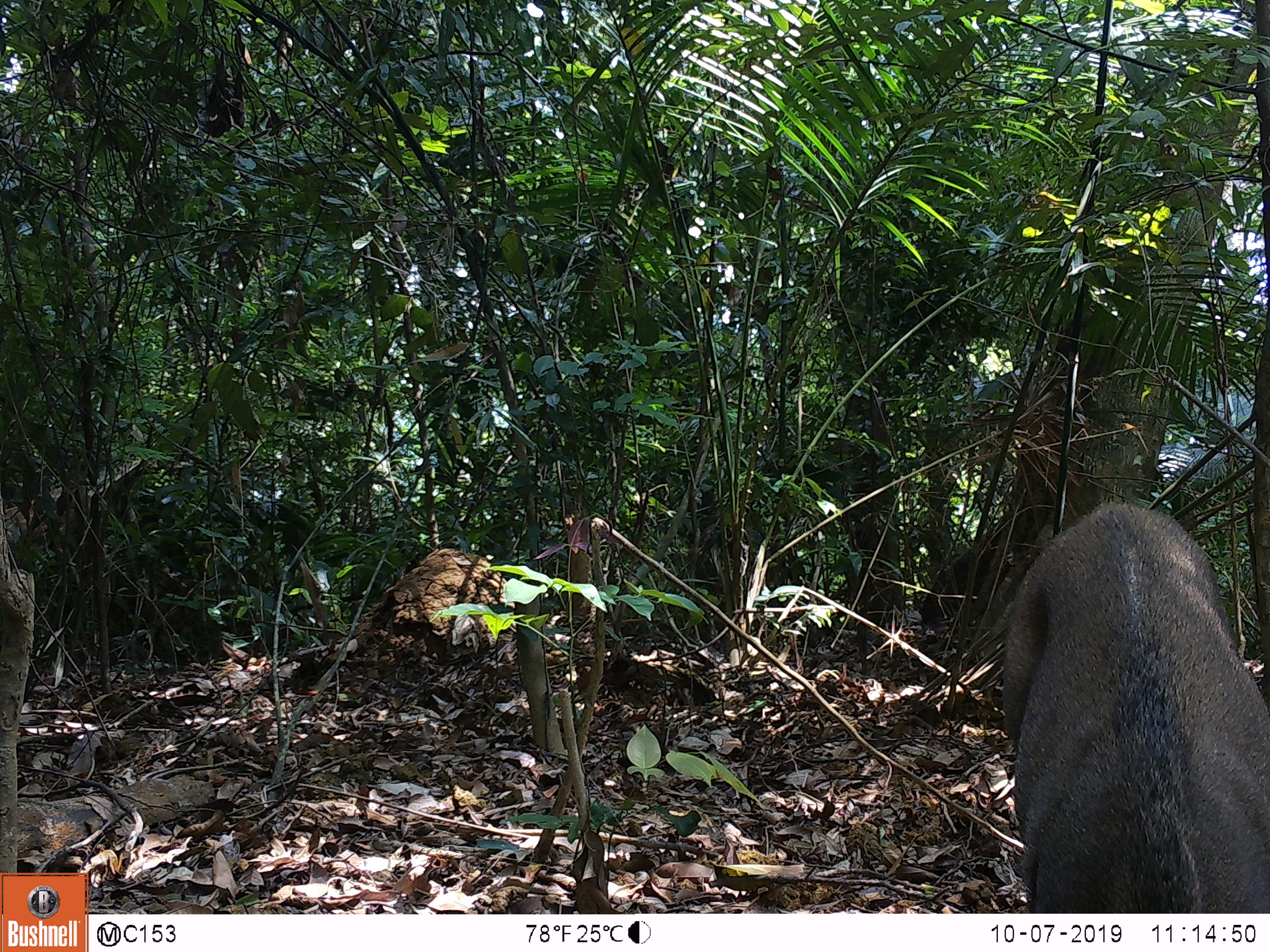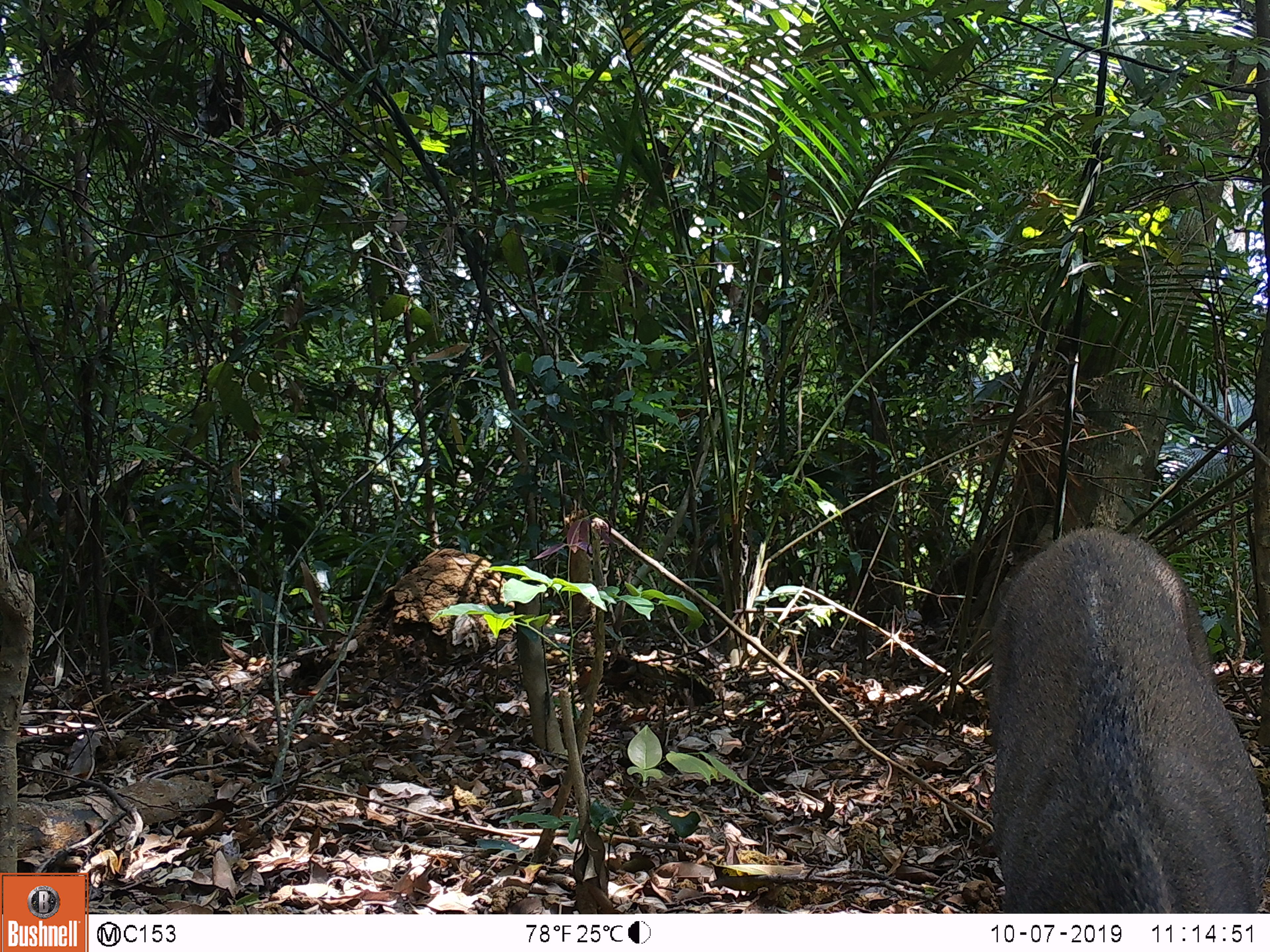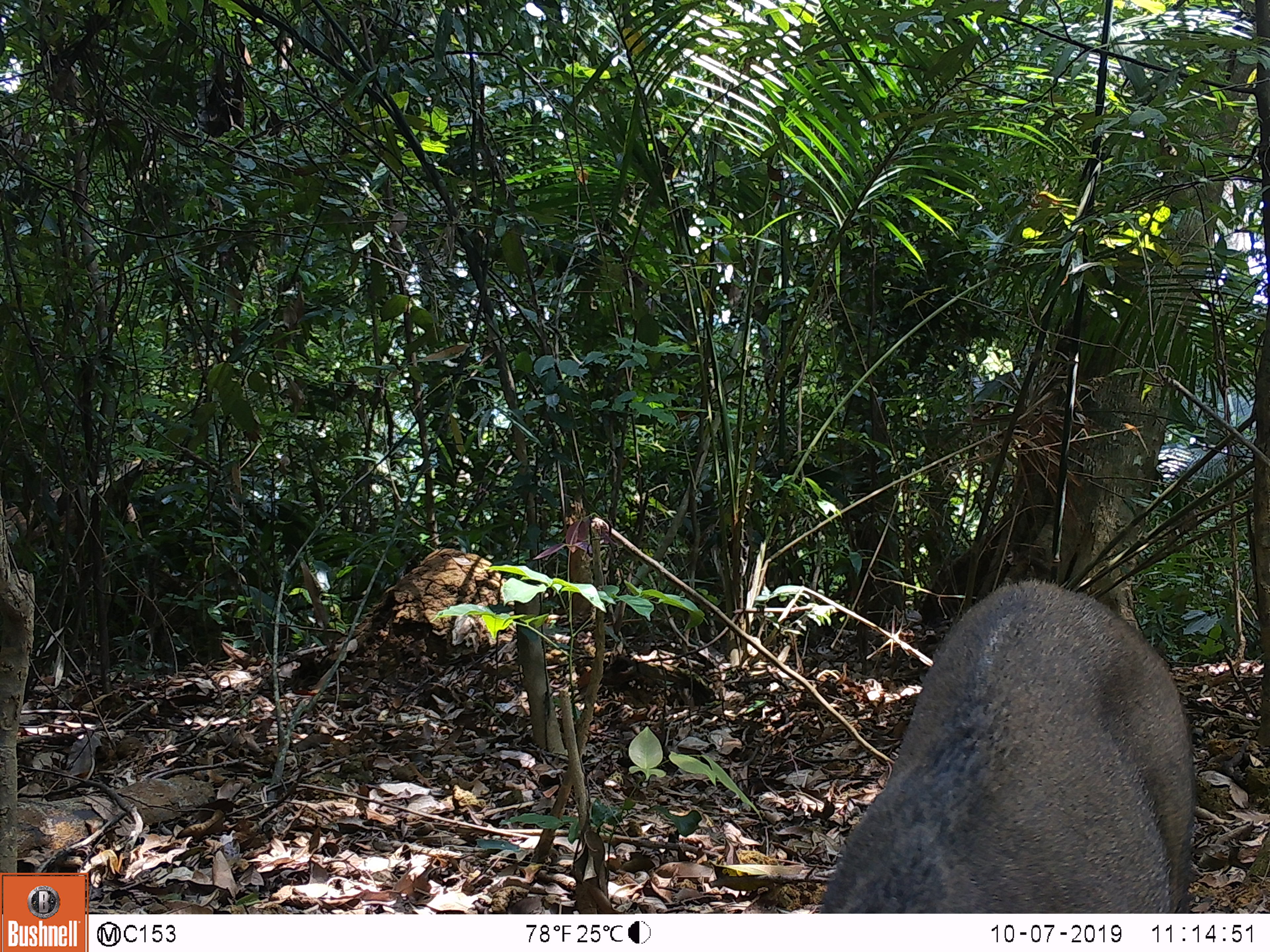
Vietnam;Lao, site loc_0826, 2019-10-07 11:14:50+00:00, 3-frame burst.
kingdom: Animalia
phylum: Chordata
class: Mammalia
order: Artiodactyla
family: Suidae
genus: Sus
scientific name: Sus scrofa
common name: eurasian wild pig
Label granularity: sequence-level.